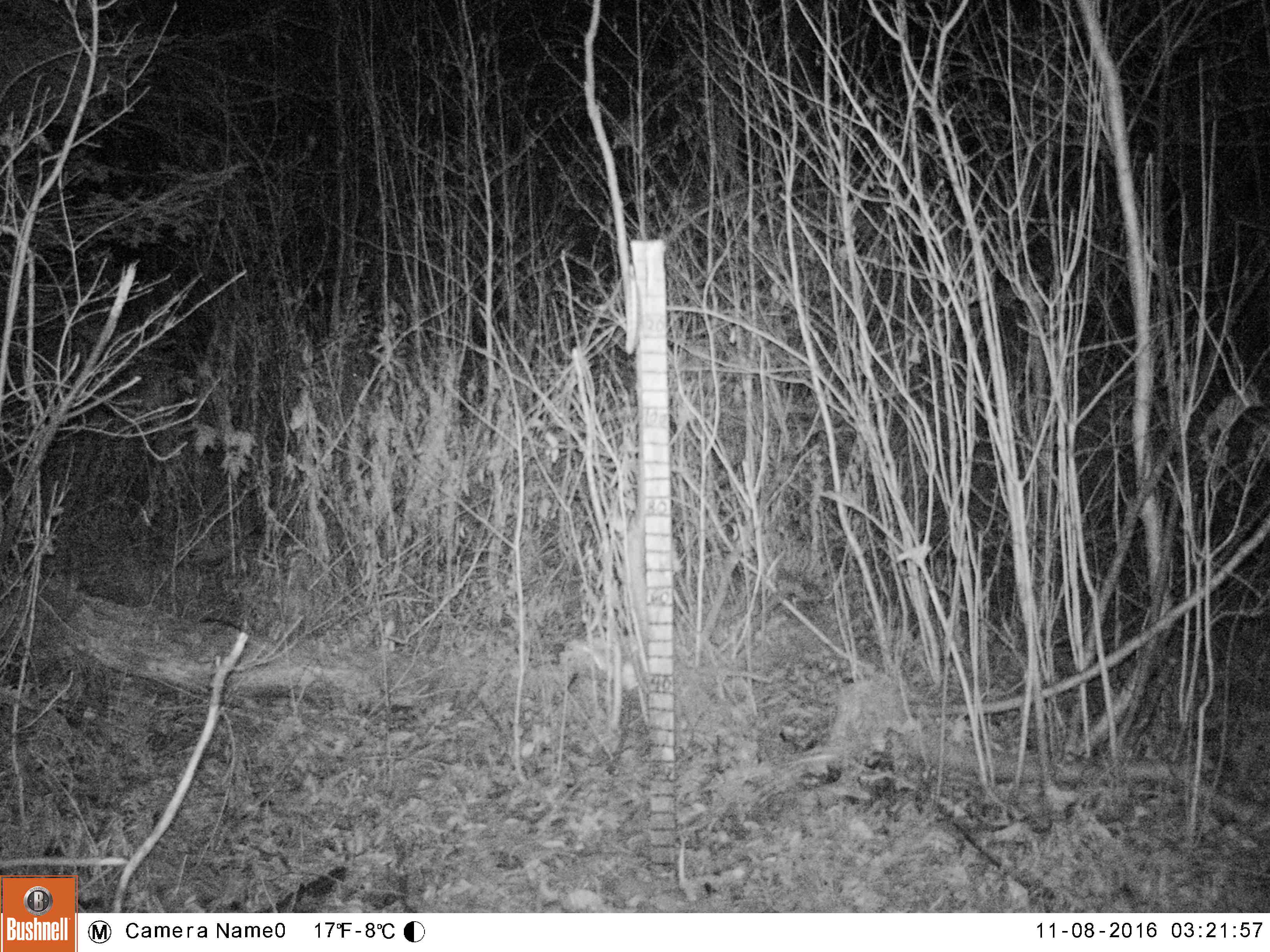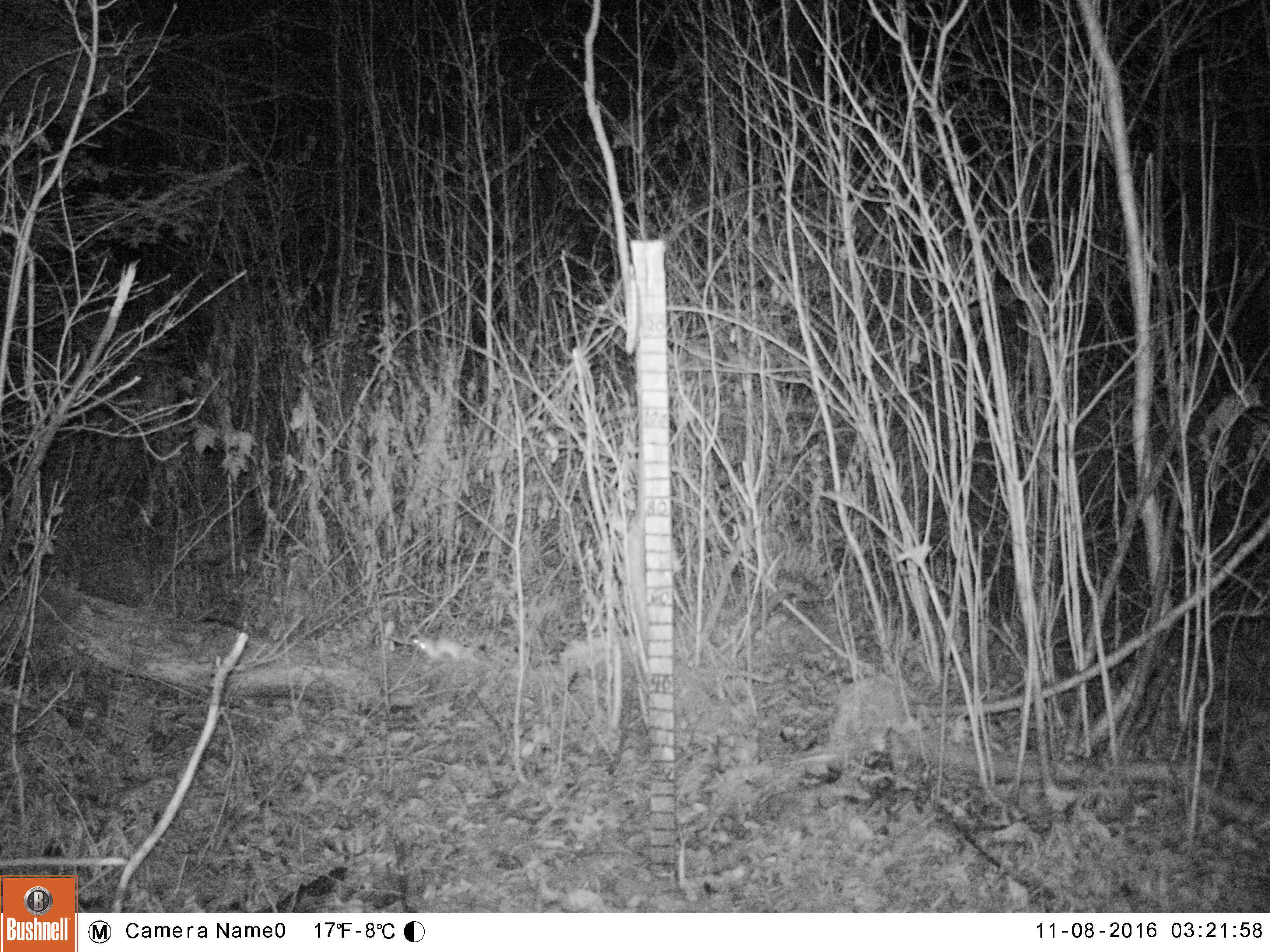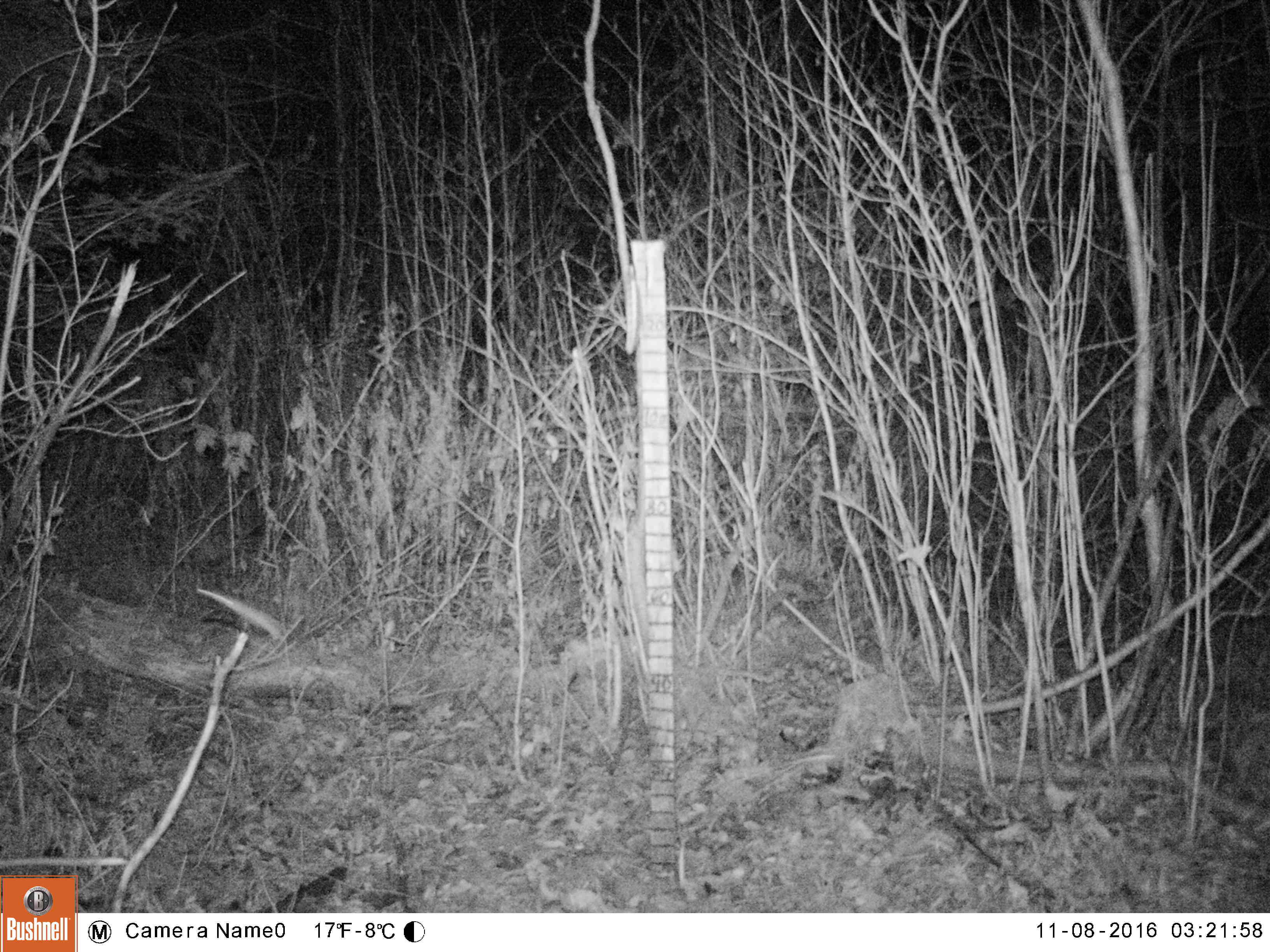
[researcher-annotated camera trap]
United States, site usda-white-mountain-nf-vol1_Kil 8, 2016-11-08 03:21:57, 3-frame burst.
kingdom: Animalia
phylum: Chordata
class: Mammalia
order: Carnivora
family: Mustelidae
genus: Mustela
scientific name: Mustela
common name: weasel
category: weasel sp.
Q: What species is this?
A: Weasel sp. (weasel) (Mustela).